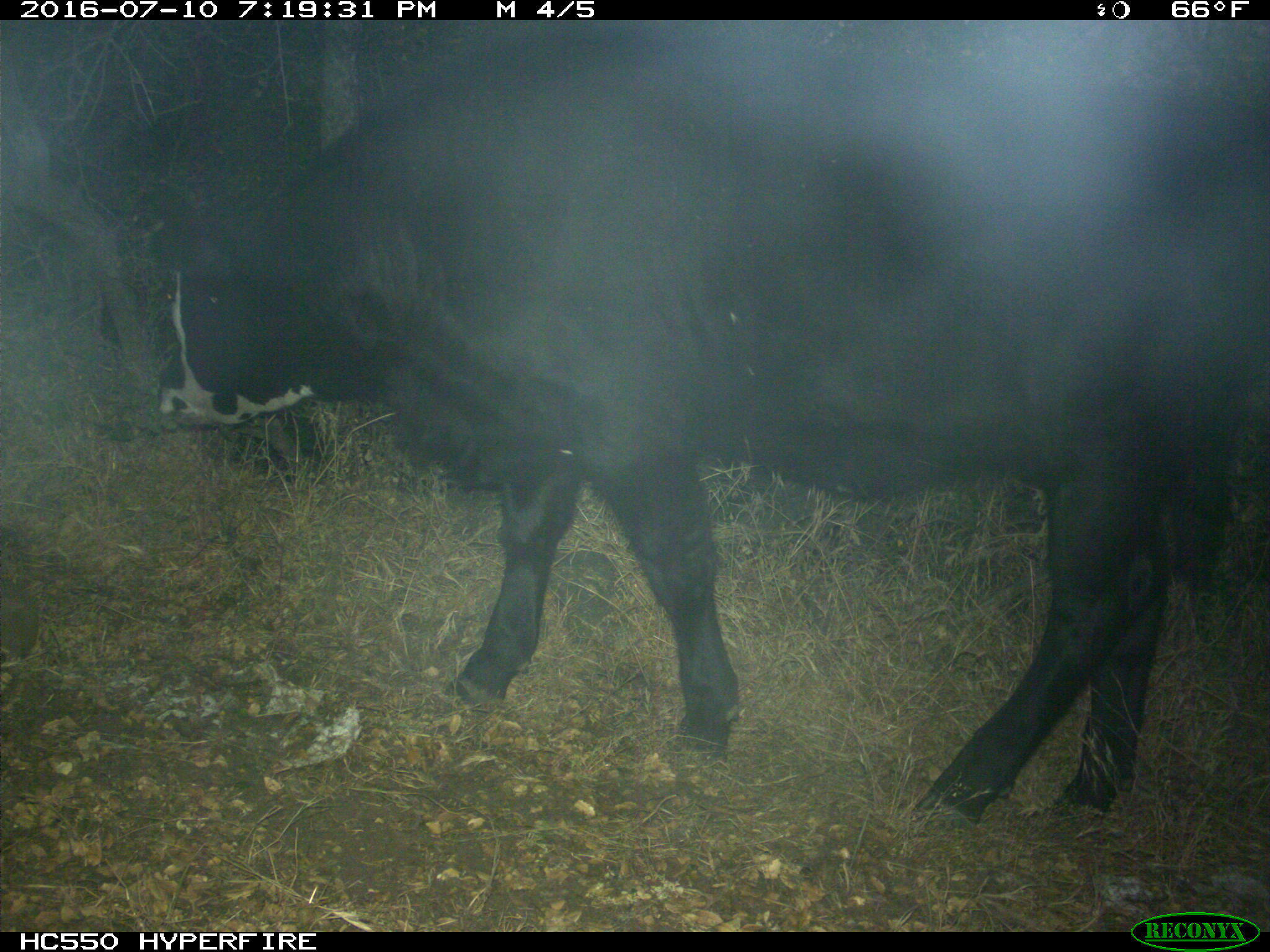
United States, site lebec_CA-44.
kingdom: Animalia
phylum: Chordata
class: Mammalia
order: Artiodactyla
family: Bovidae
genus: Bos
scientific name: Bos taurus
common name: domestic cow